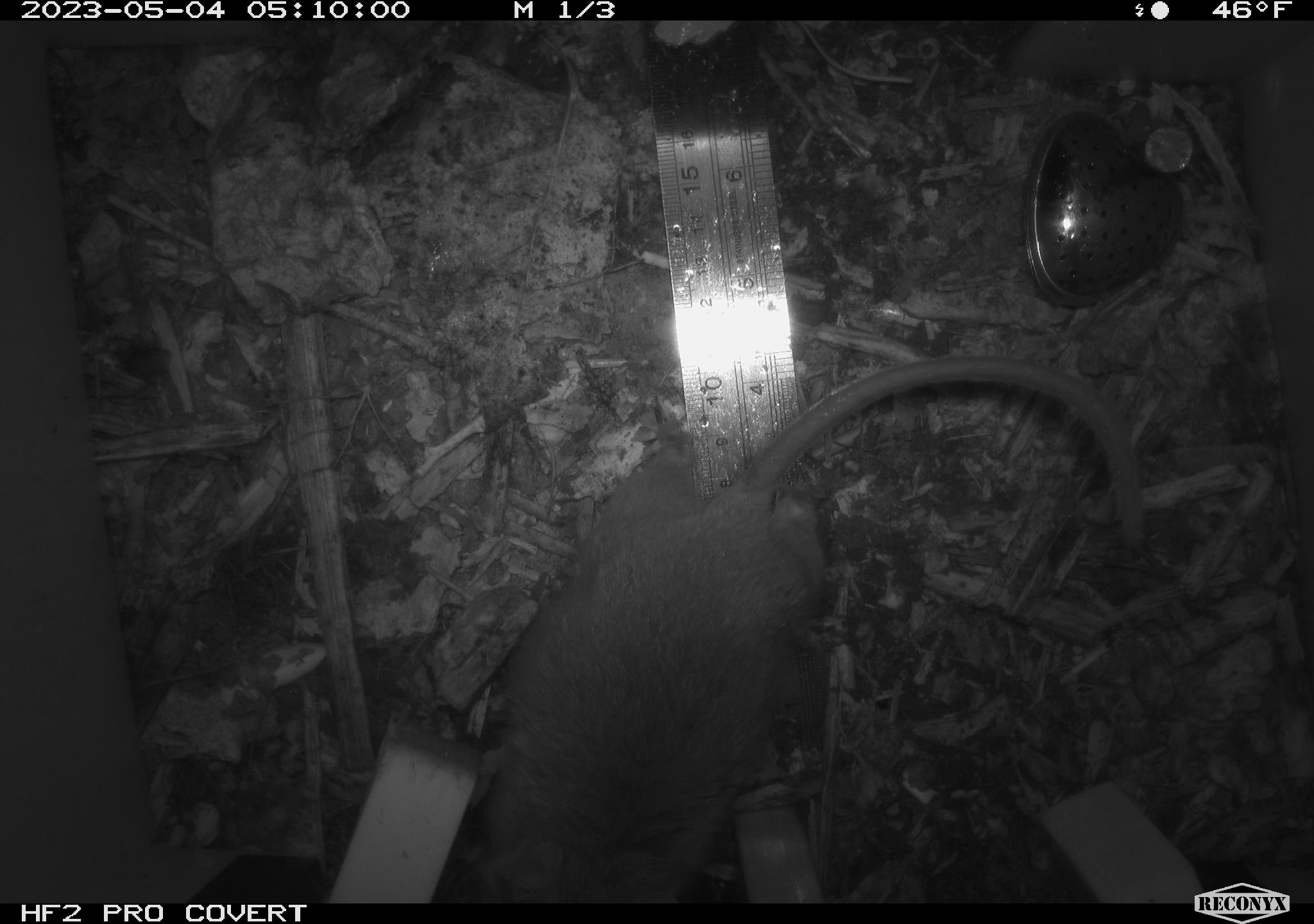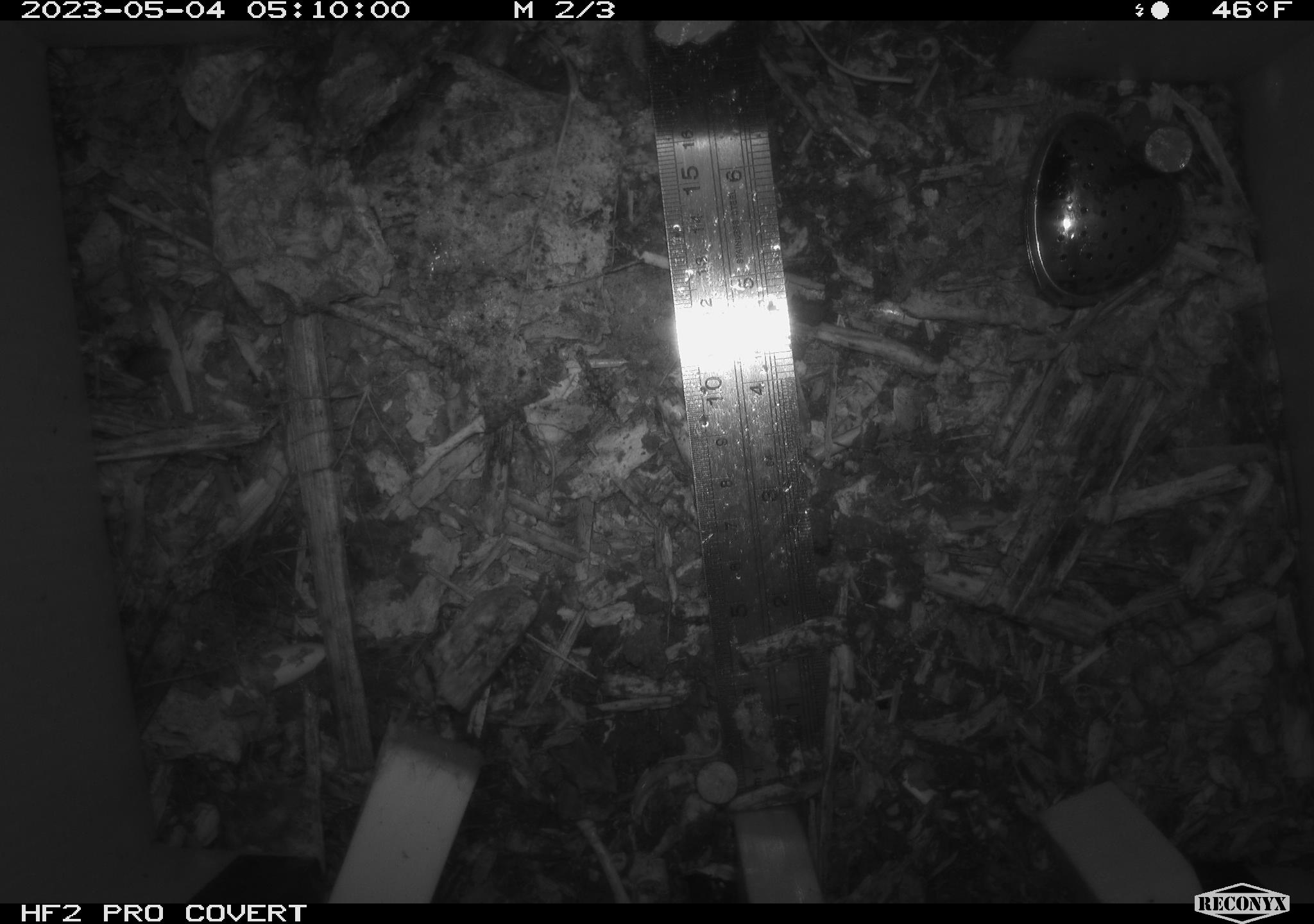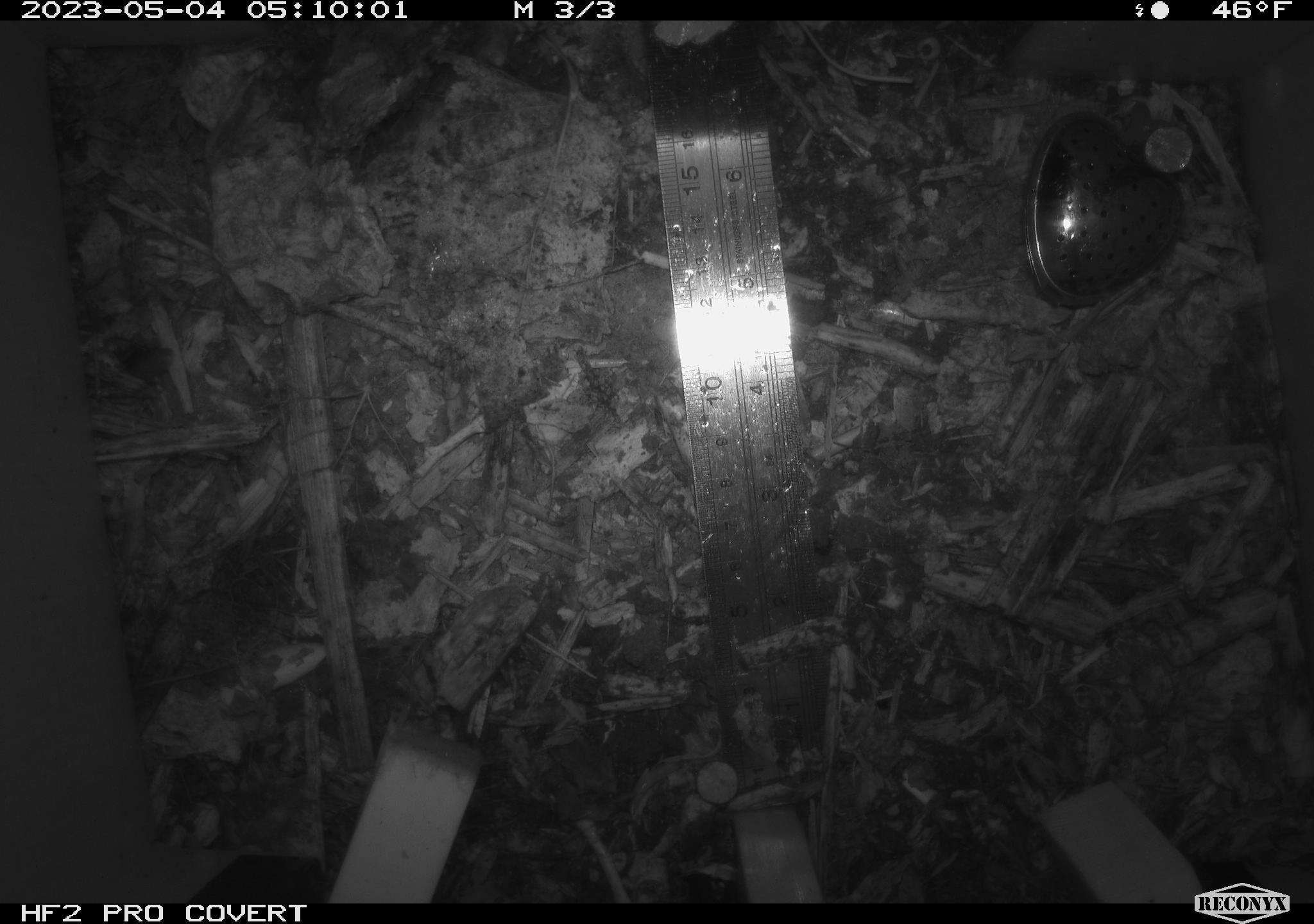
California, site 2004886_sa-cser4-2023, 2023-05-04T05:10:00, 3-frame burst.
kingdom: Animalia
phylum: Chordata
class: Mammalia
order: Rodentia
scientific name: Rodentia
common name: woodrat or rat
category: woodrat or rat species